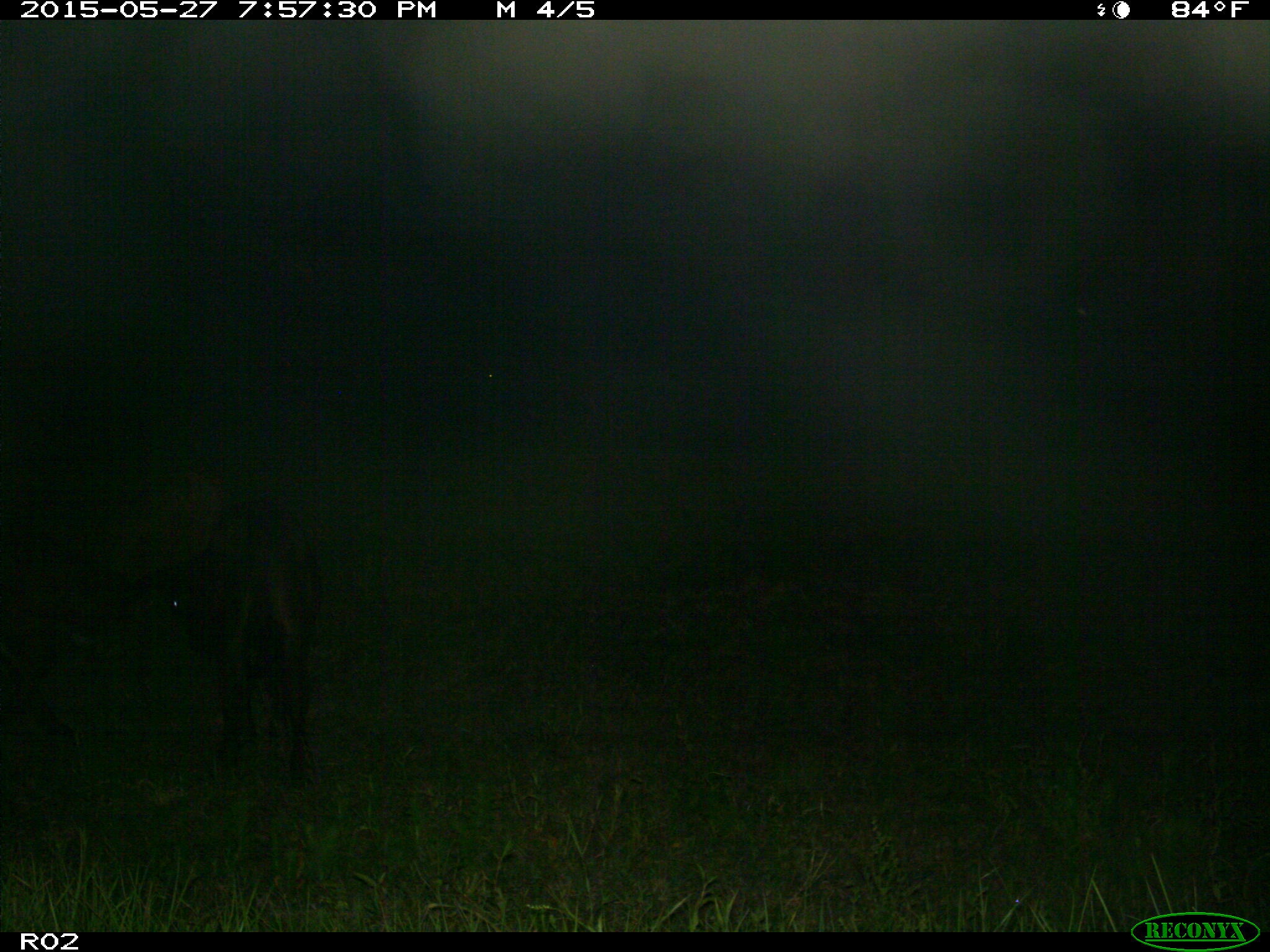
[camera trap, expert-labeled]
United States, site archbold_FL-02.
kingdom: Animalia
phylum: Chordata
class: Mammalia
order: Artiodactyla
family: Bovidae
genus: Bos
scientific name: Bos taurus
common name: domestic cow